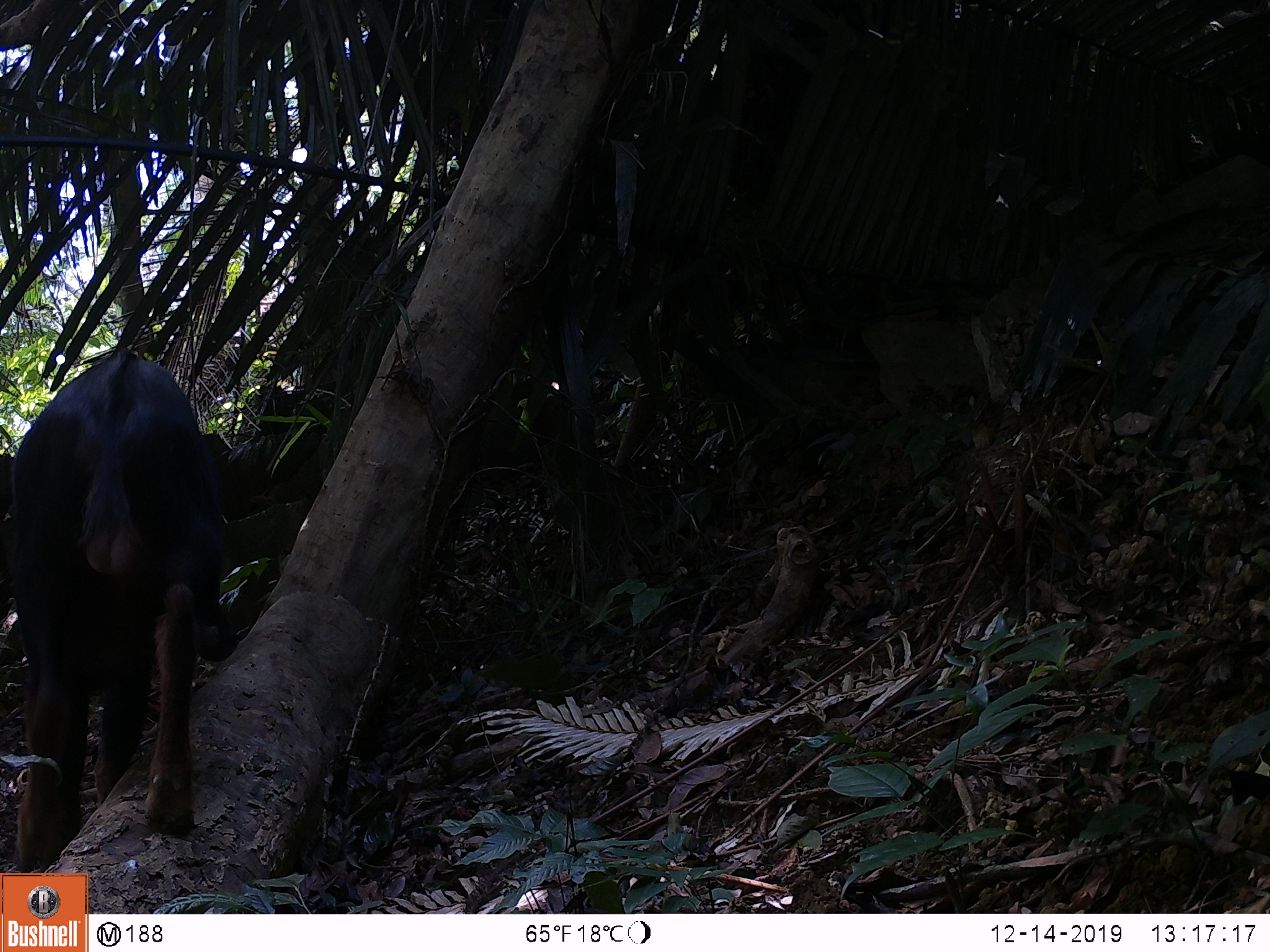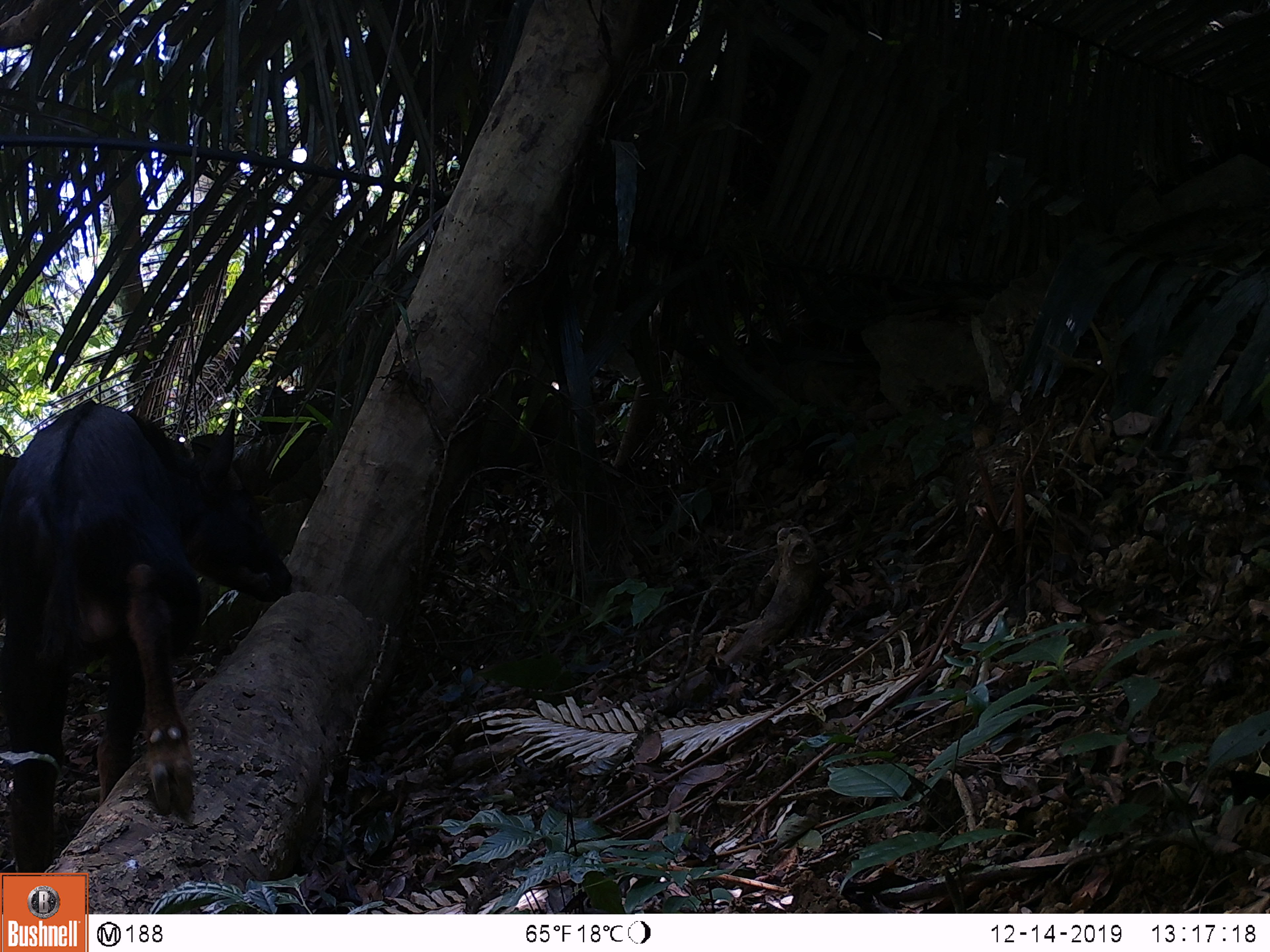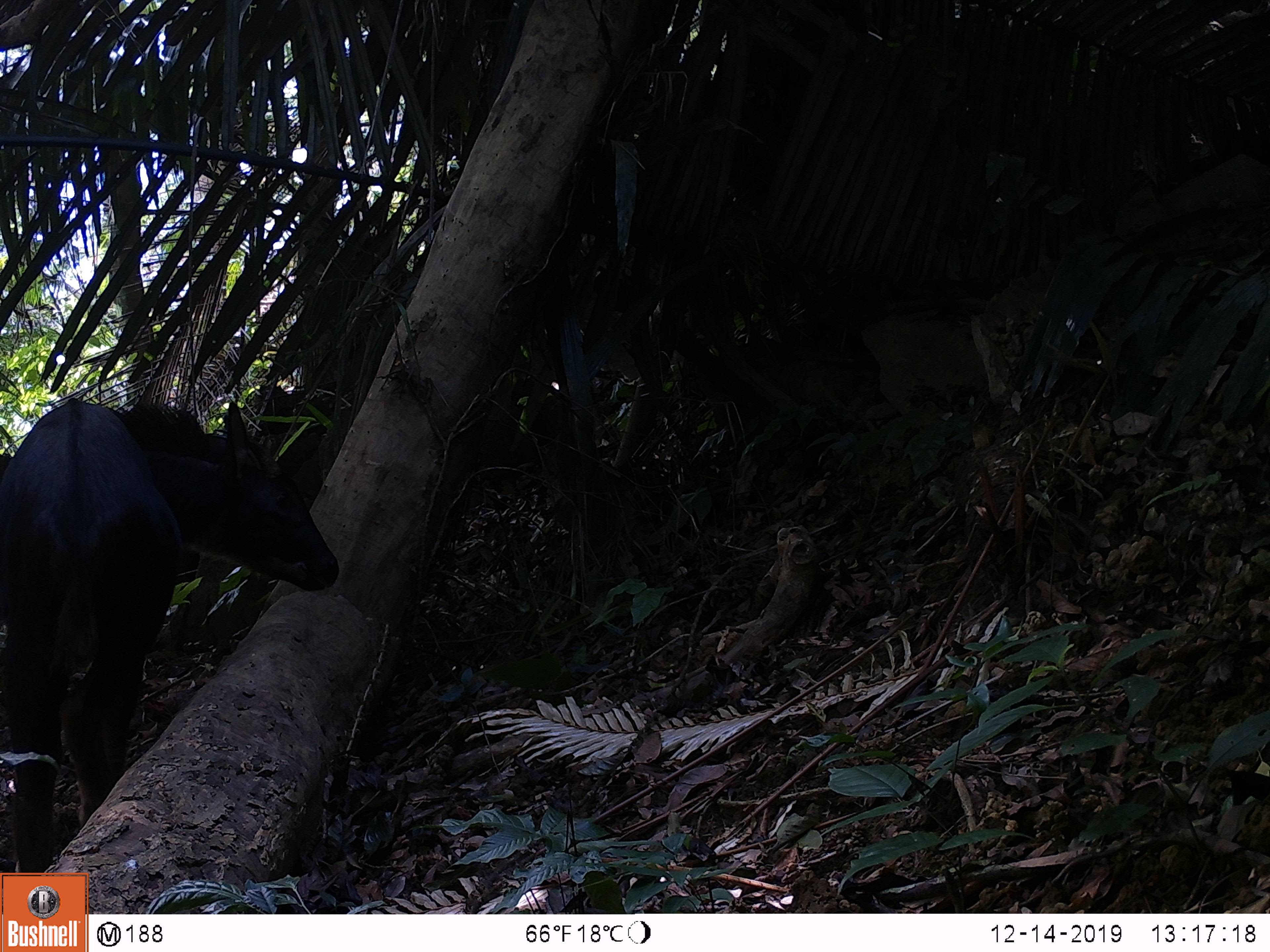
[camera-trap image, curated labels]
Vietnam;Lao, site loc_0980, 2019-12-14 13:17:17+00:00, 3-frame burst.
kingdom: Animalia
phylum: Chordata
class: Mammalia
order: Artiodactyla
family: Bovidae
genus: Capricornis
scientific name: Capricornis sumatraensis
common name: chinese serow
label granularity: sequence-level